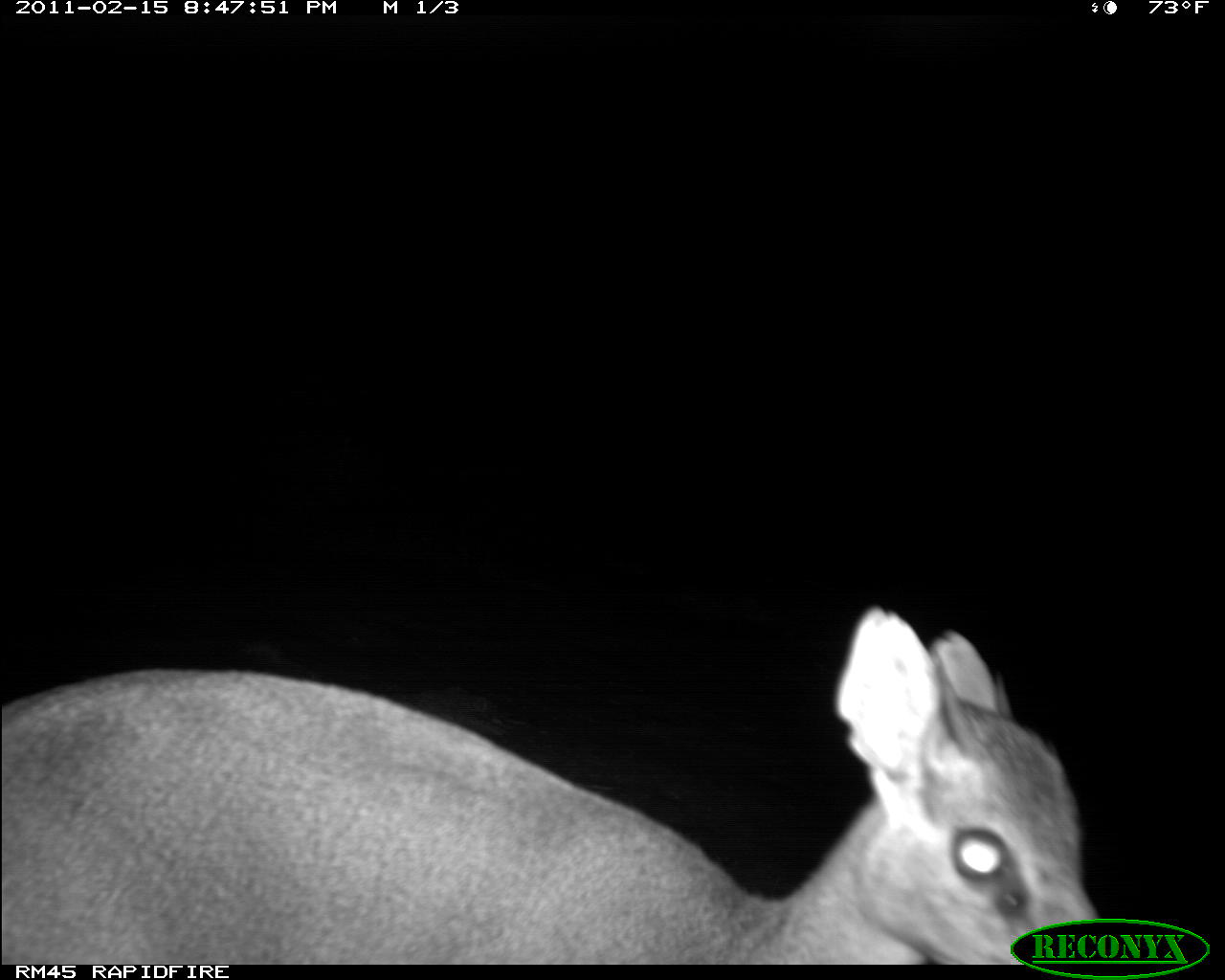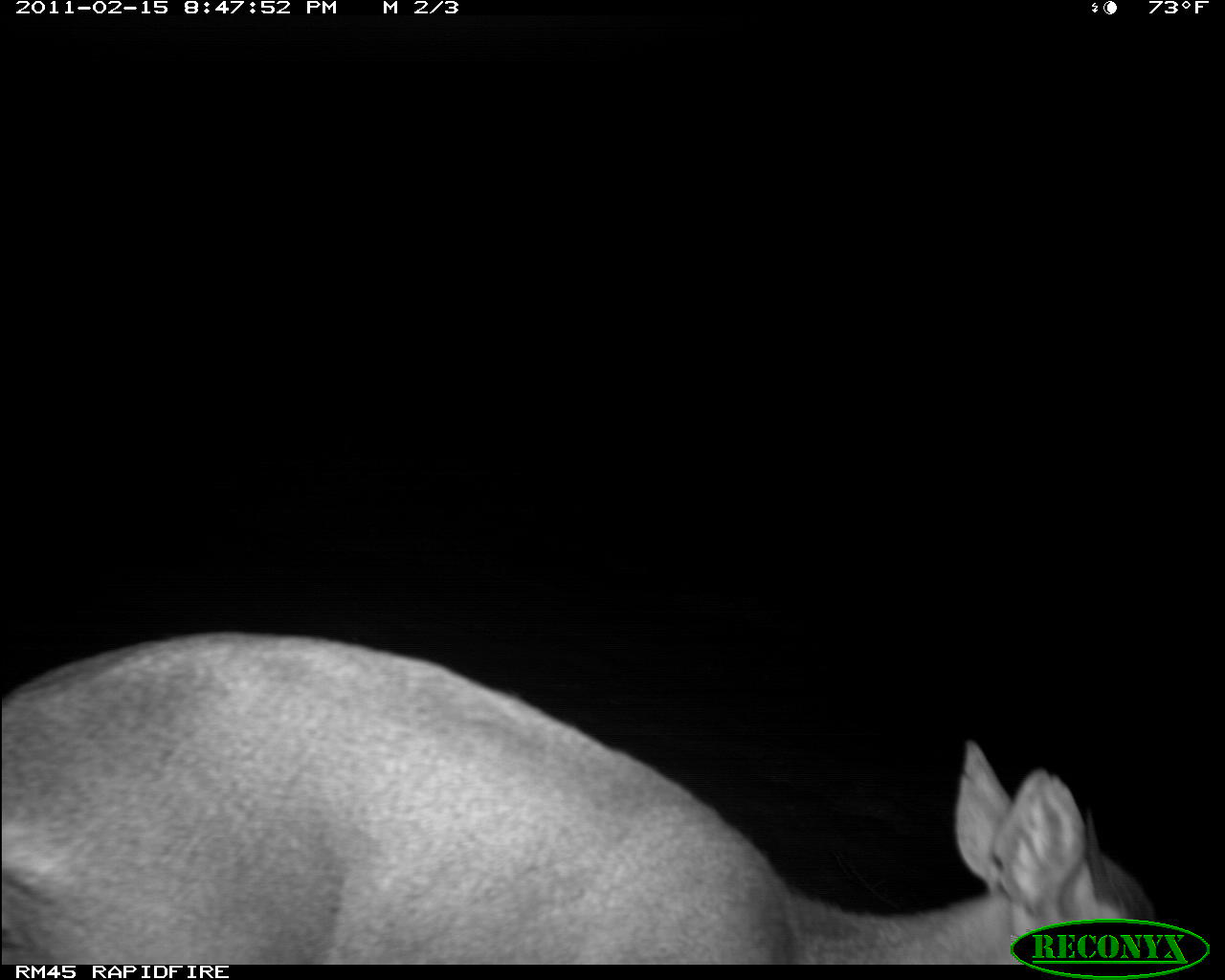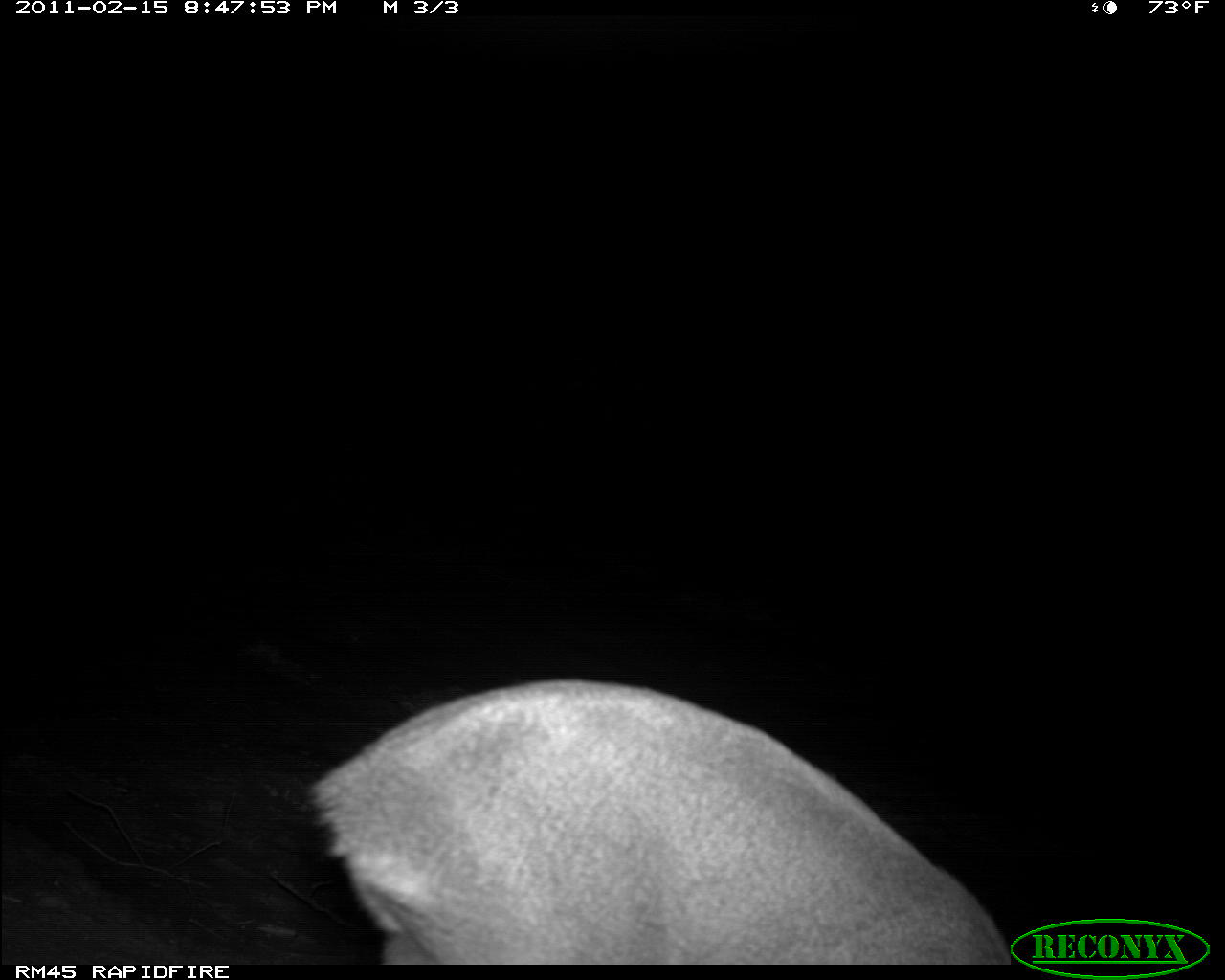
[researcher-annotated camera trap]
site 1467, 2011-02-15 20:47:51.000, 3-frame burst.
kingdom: Animalia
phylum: Chordata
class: Mammalia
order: Artiodactyla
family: Bovidae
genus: Madoqua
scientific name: Madoqua guentheri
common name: günther's dik-dik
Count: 1.